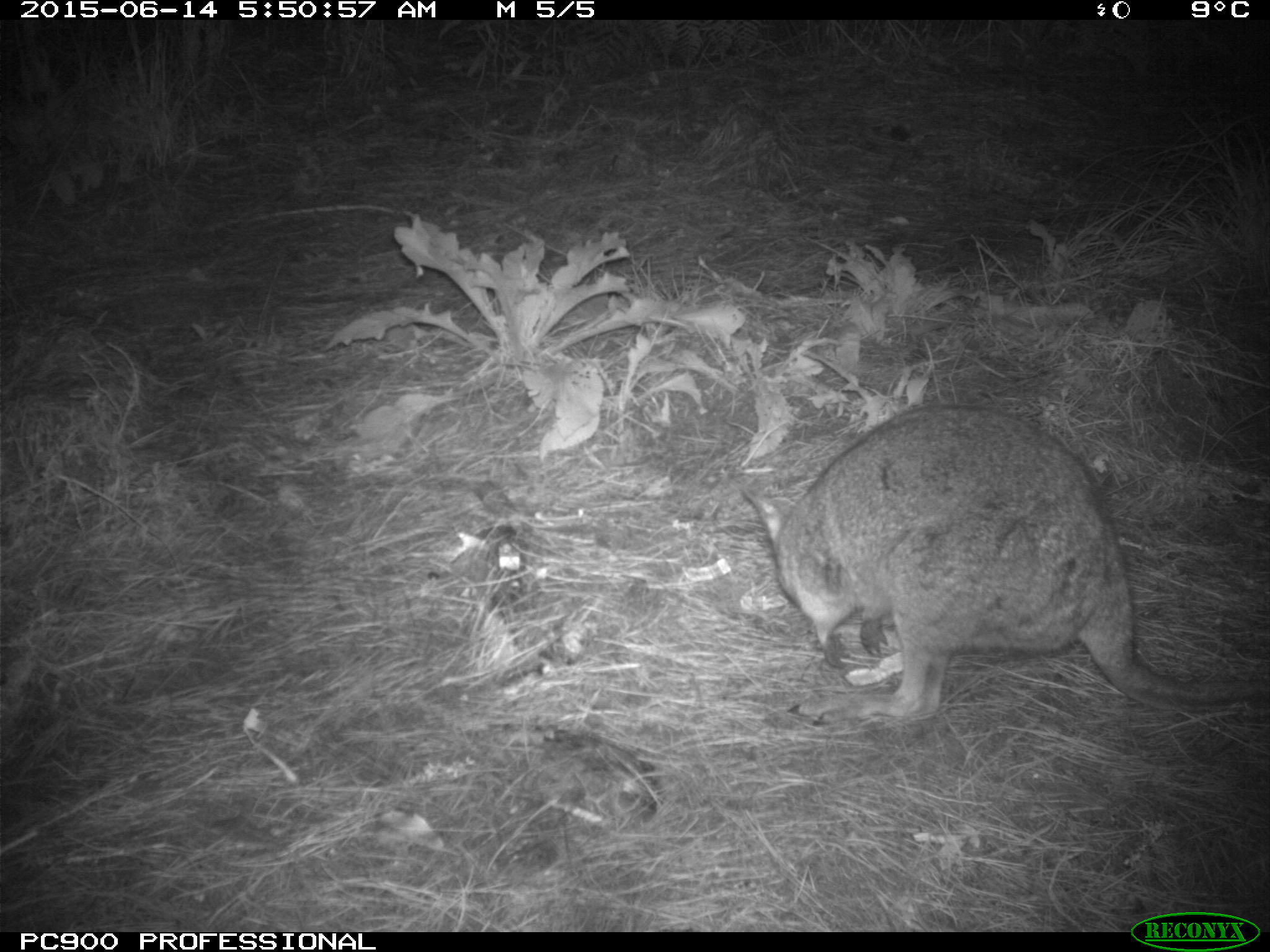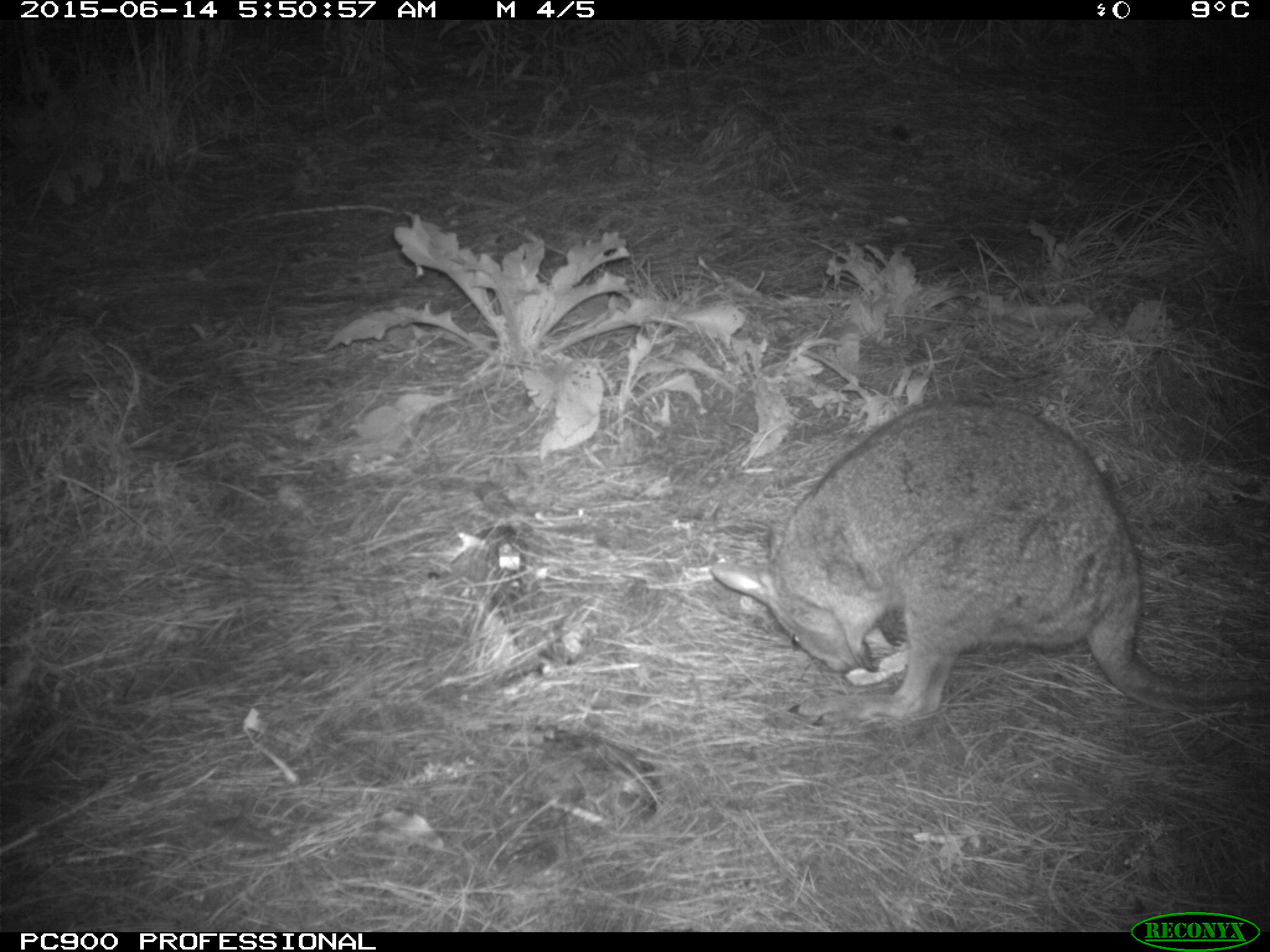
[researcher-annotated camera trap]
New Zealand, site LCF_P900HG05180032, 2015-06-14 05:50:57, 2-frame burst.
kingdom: Animalia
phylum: Chordata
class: Mammalia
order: Diprotodontia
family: Macropodidae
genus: Notamacropus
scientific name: Notamacropus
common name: wallaby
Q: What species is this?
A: Wallaby (Notamacropus).